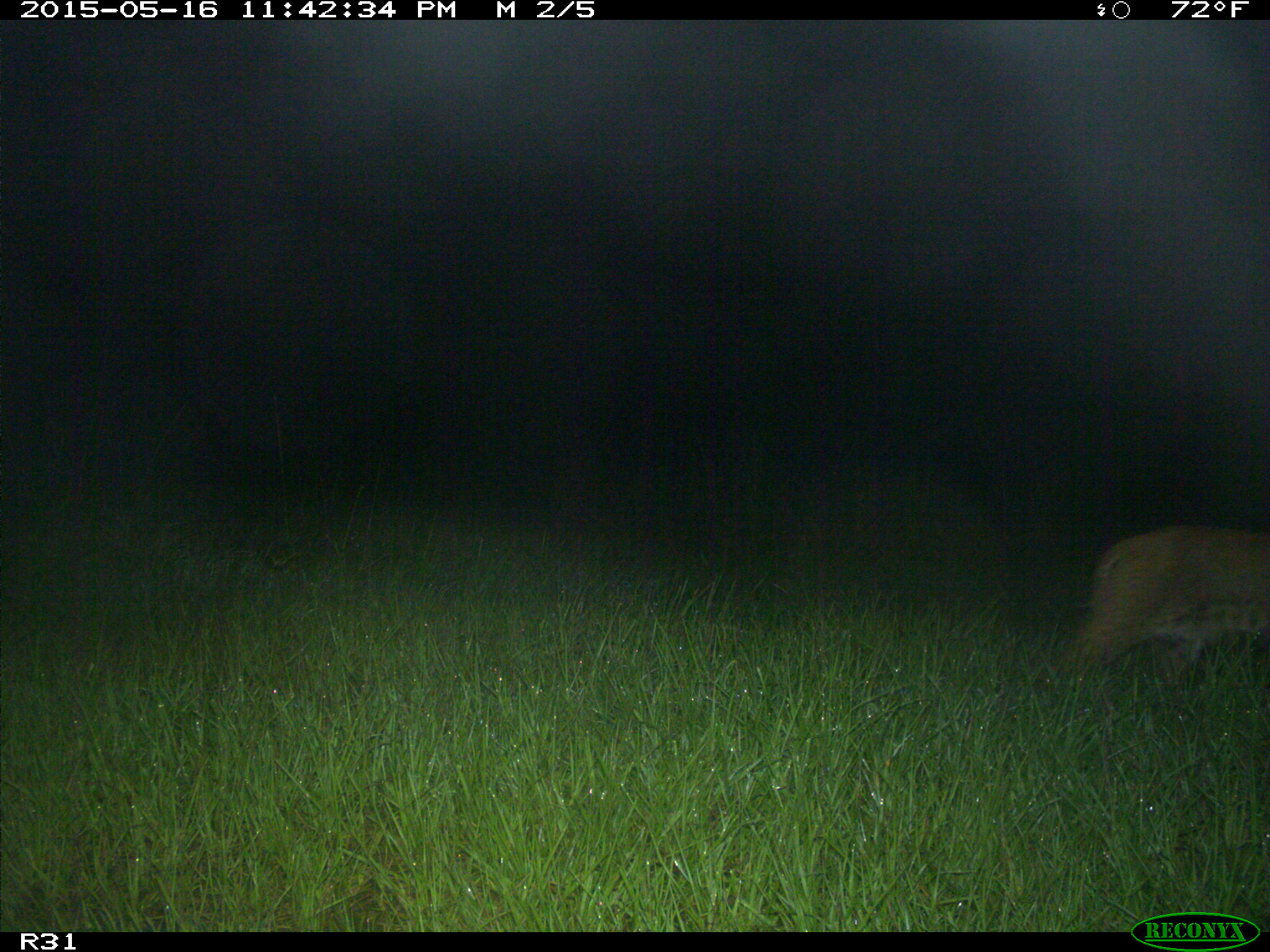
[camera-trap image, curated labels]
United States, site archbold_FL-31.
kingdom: Animalia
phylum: Chordata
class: Mammalia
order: Carnivora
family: Felidae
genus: Lynx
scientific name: Lynx rufus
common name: bobcat